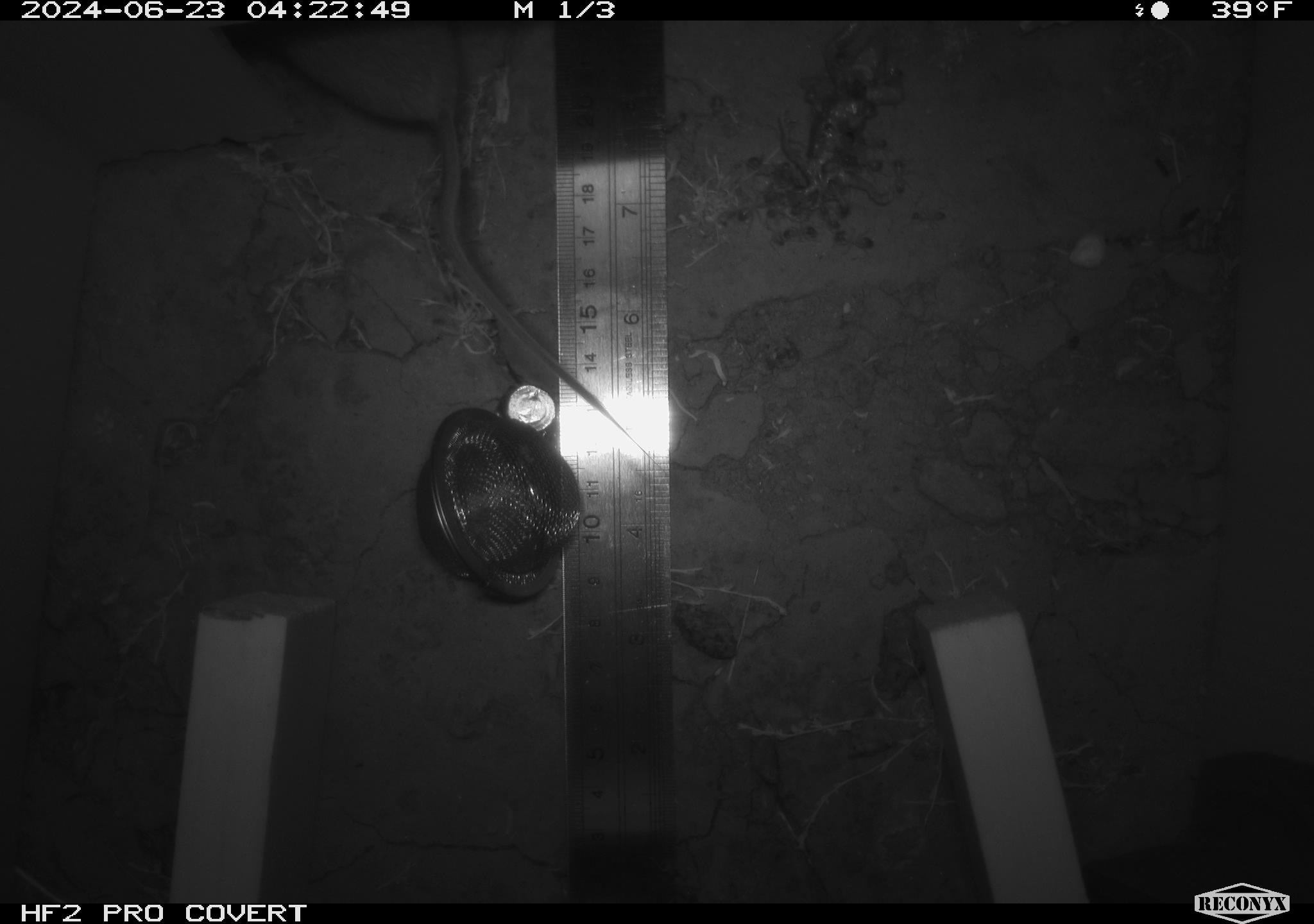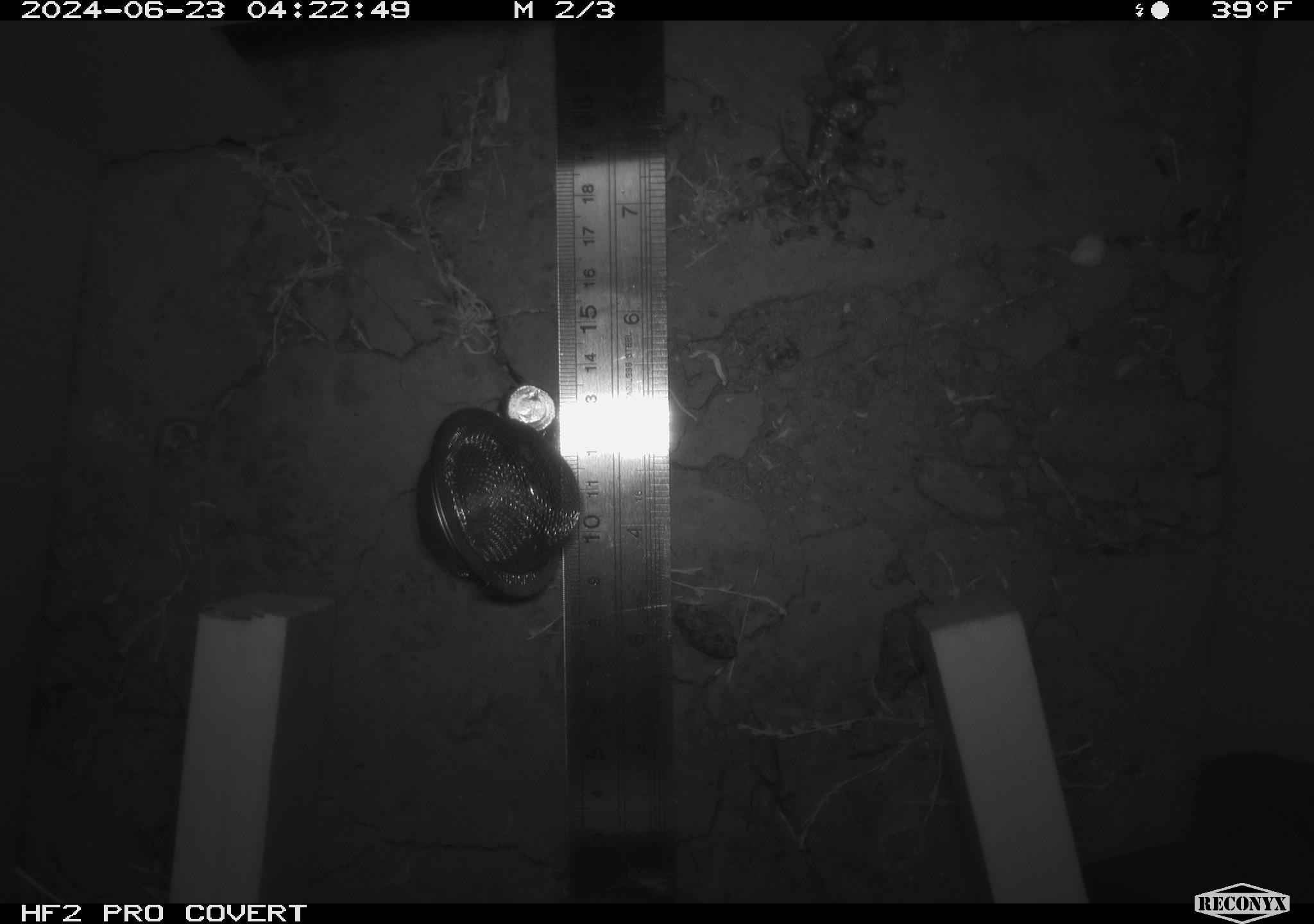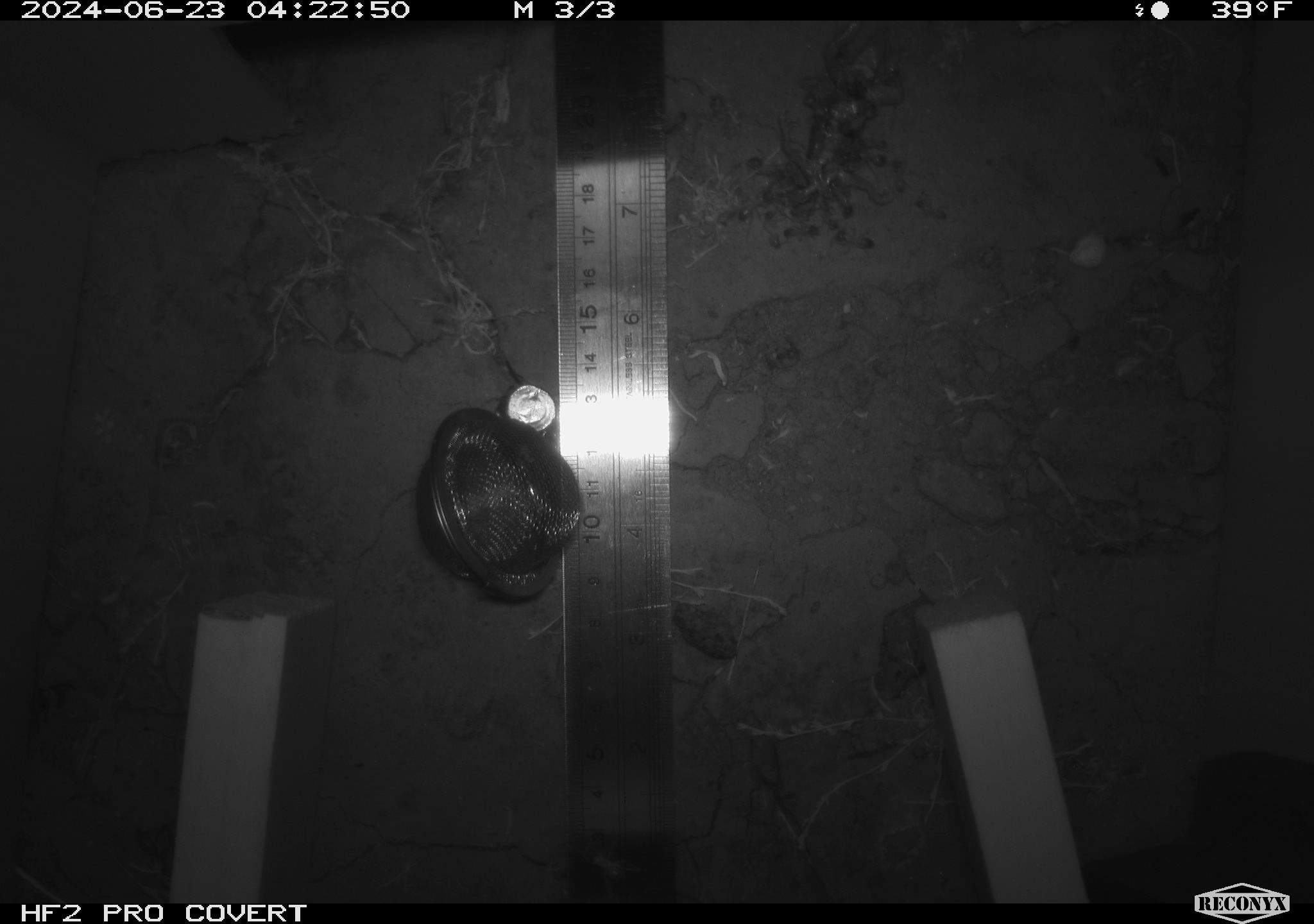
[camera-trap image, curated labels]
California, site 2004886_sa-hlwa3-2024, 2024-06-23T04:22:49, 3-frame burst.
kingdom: Animalia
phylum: Arthropoda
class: Insecta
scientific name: Insecta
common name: insect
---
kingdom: Animalia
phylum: Chordata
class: Mammalia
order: Rodentia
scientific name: Rodentia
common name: mouse species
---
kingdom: Animalia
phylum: Chordata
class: Reptilia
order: Squamata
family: Phrynosomatidae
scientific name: Phrynosomatidae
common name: phrynosomatid lizards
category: phrynosomatidae family